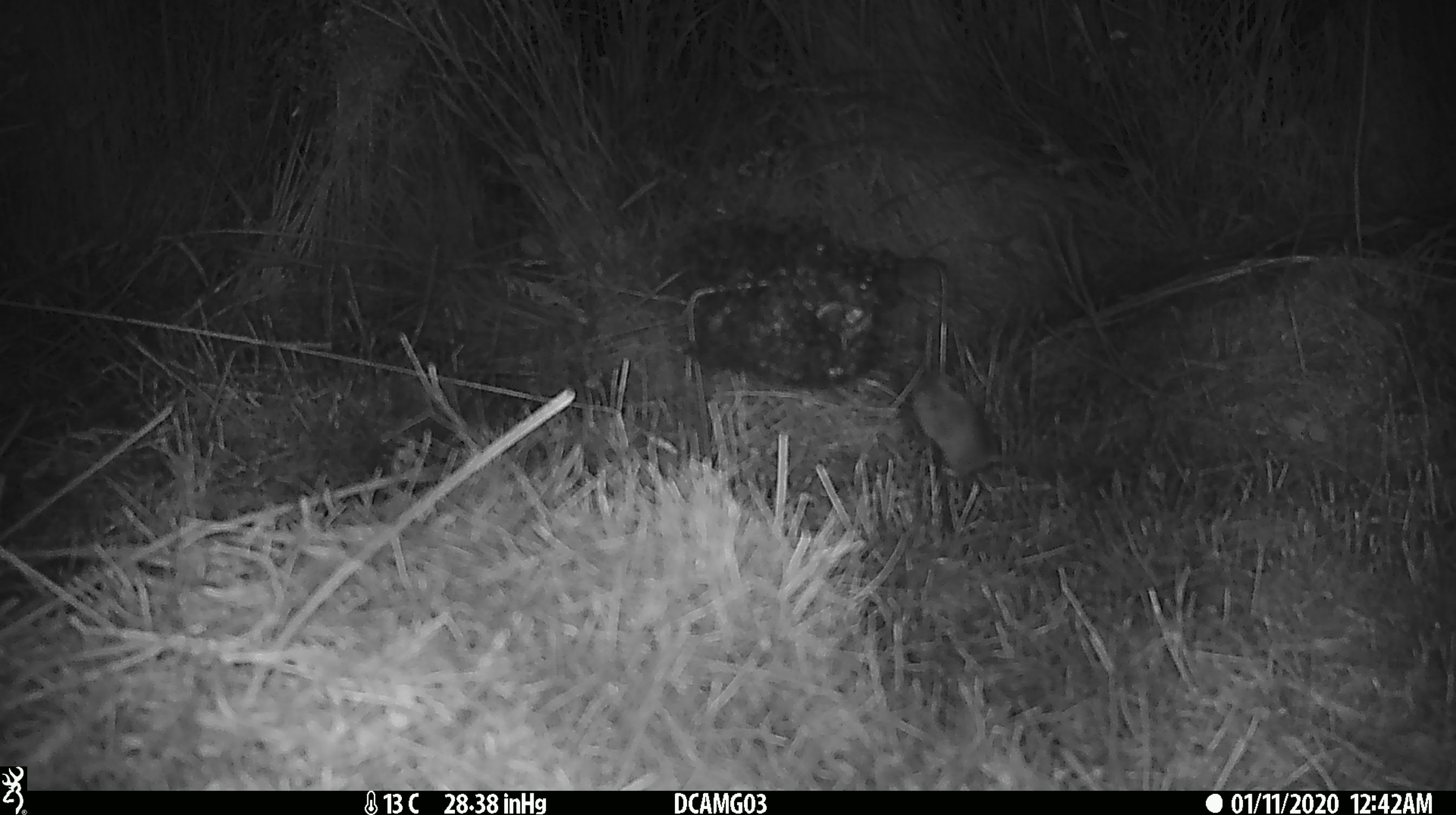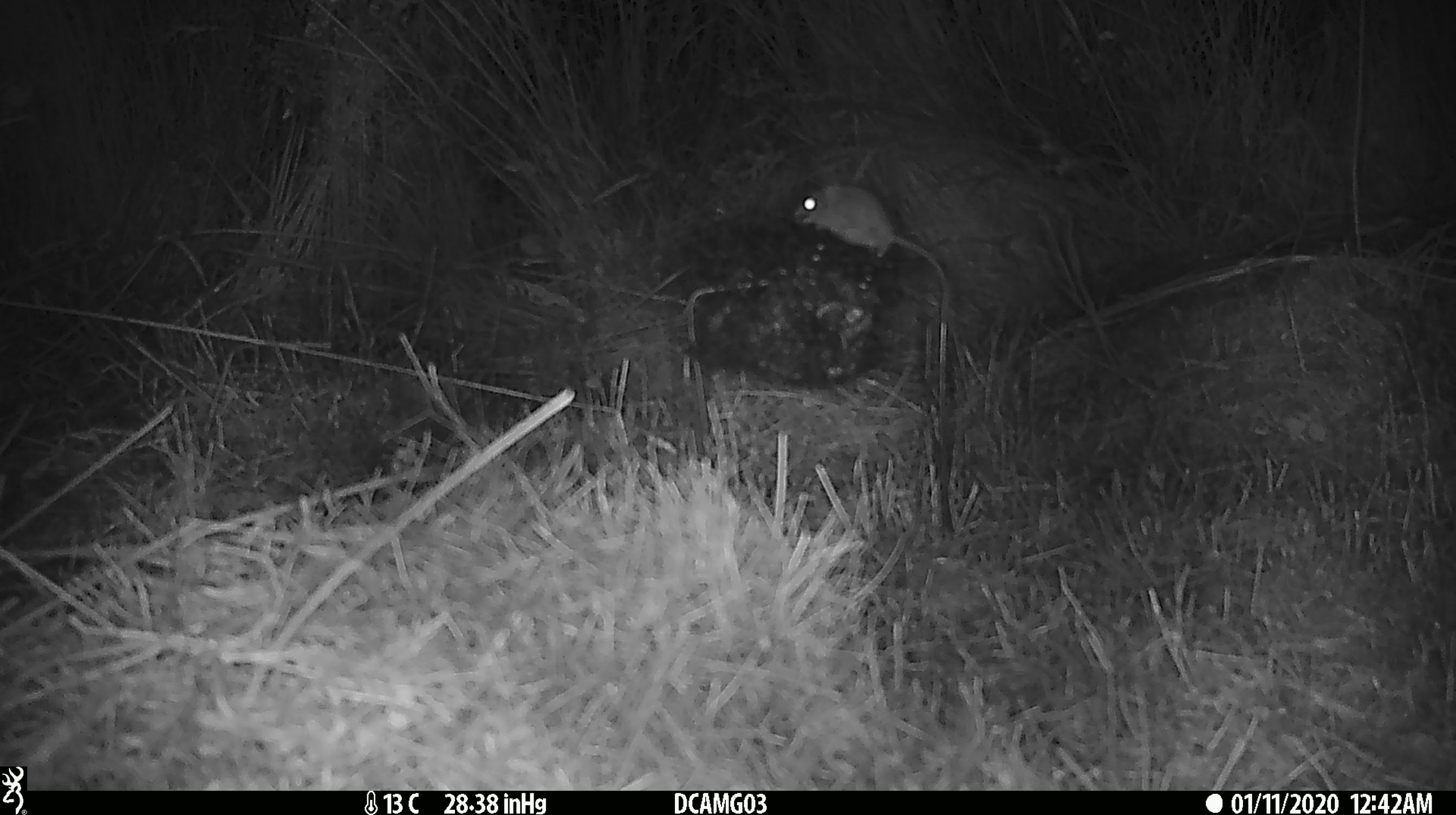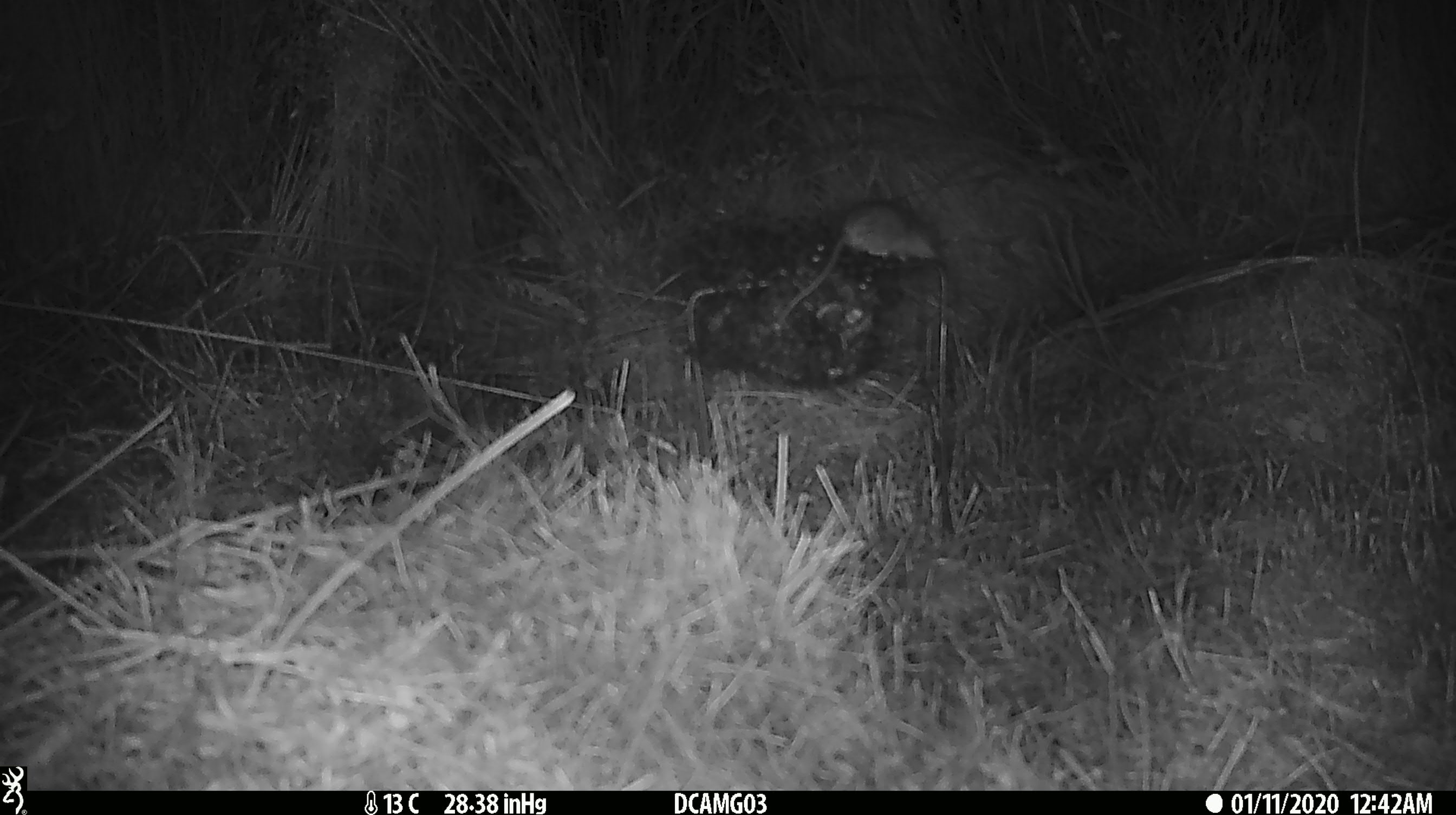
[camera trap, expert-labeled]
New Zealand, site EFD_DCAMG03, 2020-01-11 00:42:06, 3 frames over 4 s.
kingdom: Animalia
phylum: Chordata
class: Mammalia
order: Rodentia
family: Muridae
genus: Mus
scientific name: Mus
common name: mouse